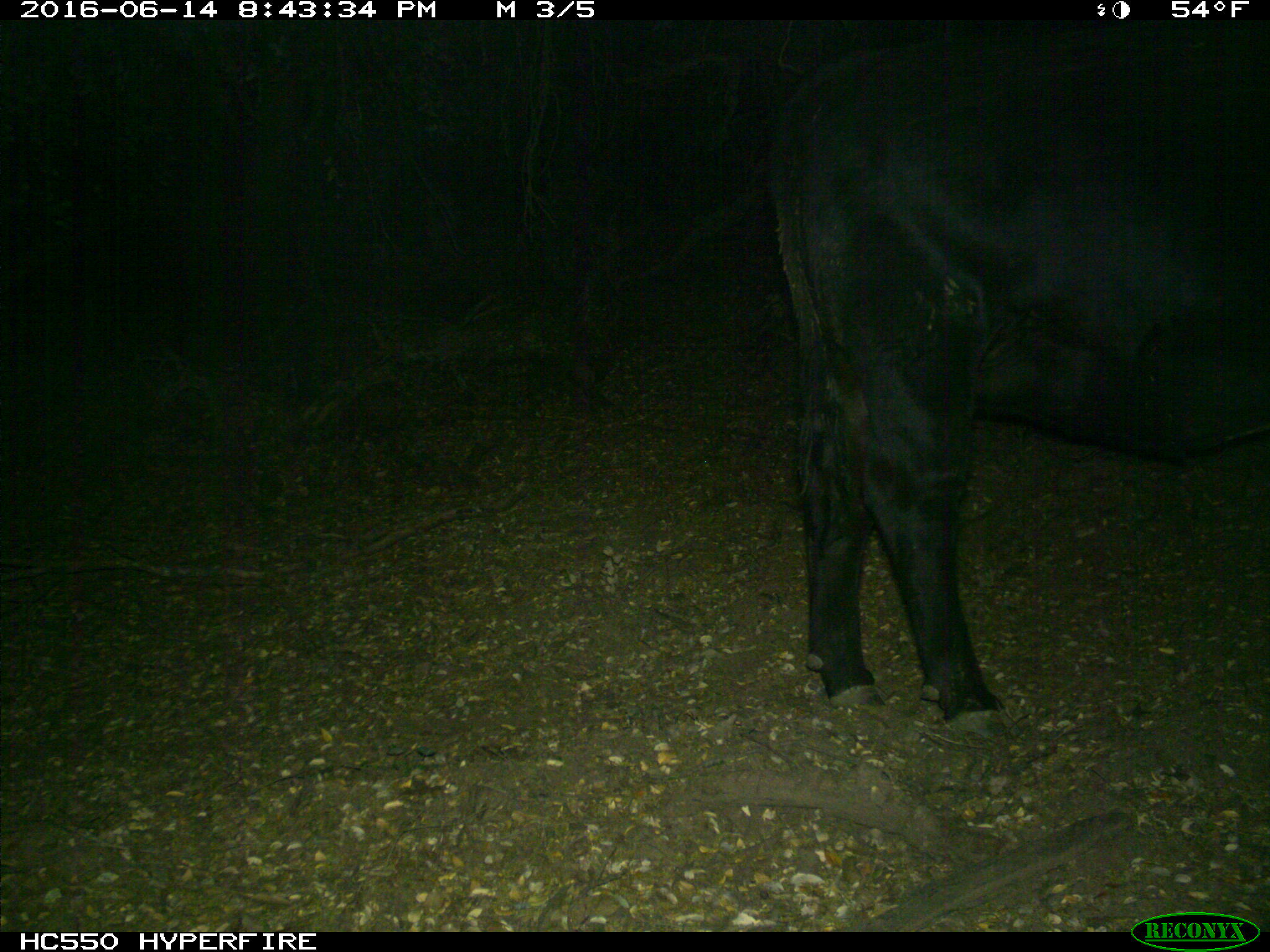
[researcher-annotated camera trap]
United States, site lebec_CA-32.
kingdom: Animalia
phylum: Chordata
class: Mammalia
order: Artiodactyla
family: Bovidae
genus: Bos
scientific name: Bos taurus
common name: domestic cow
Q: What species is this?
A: Bos taurus (domestic cow).